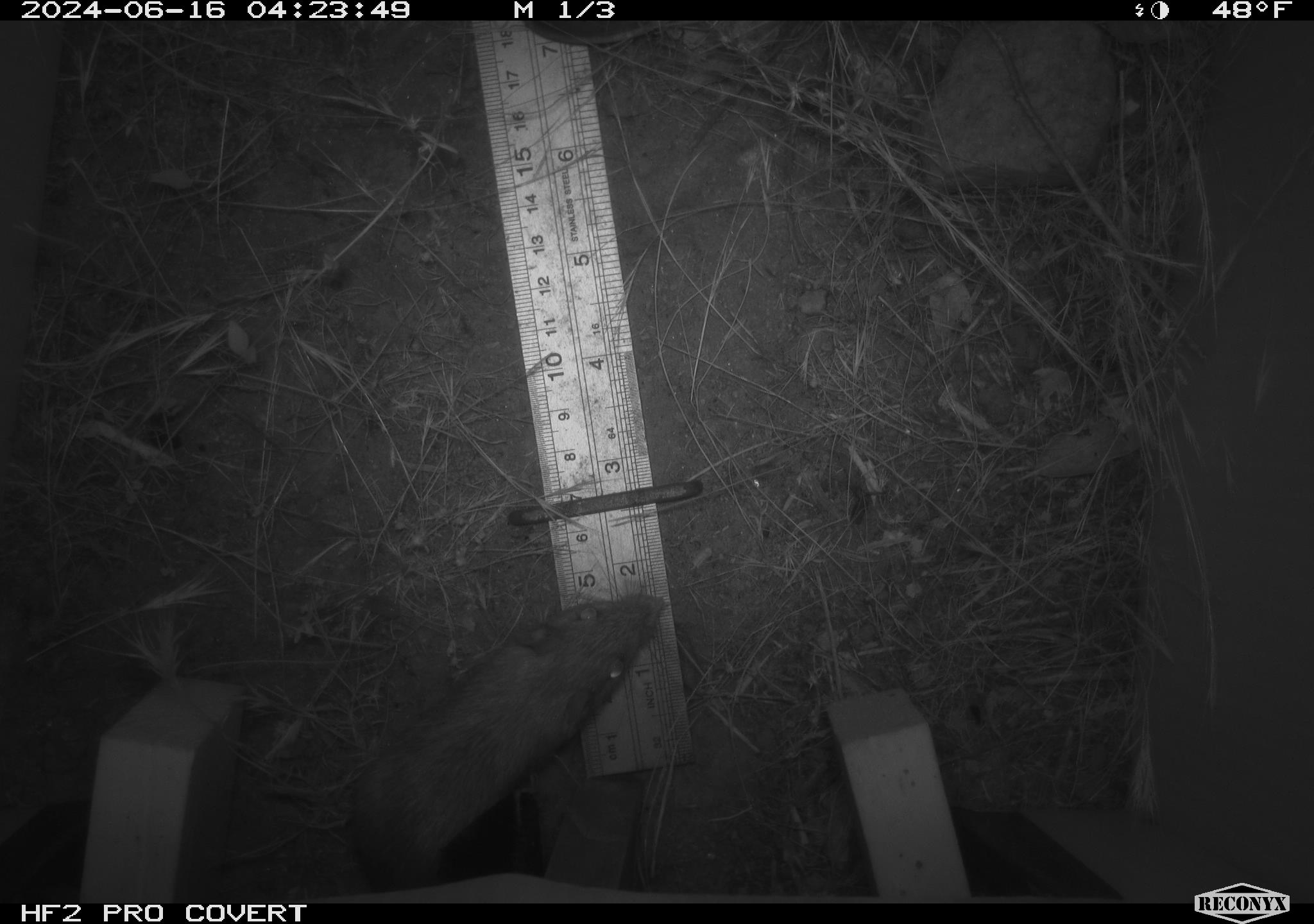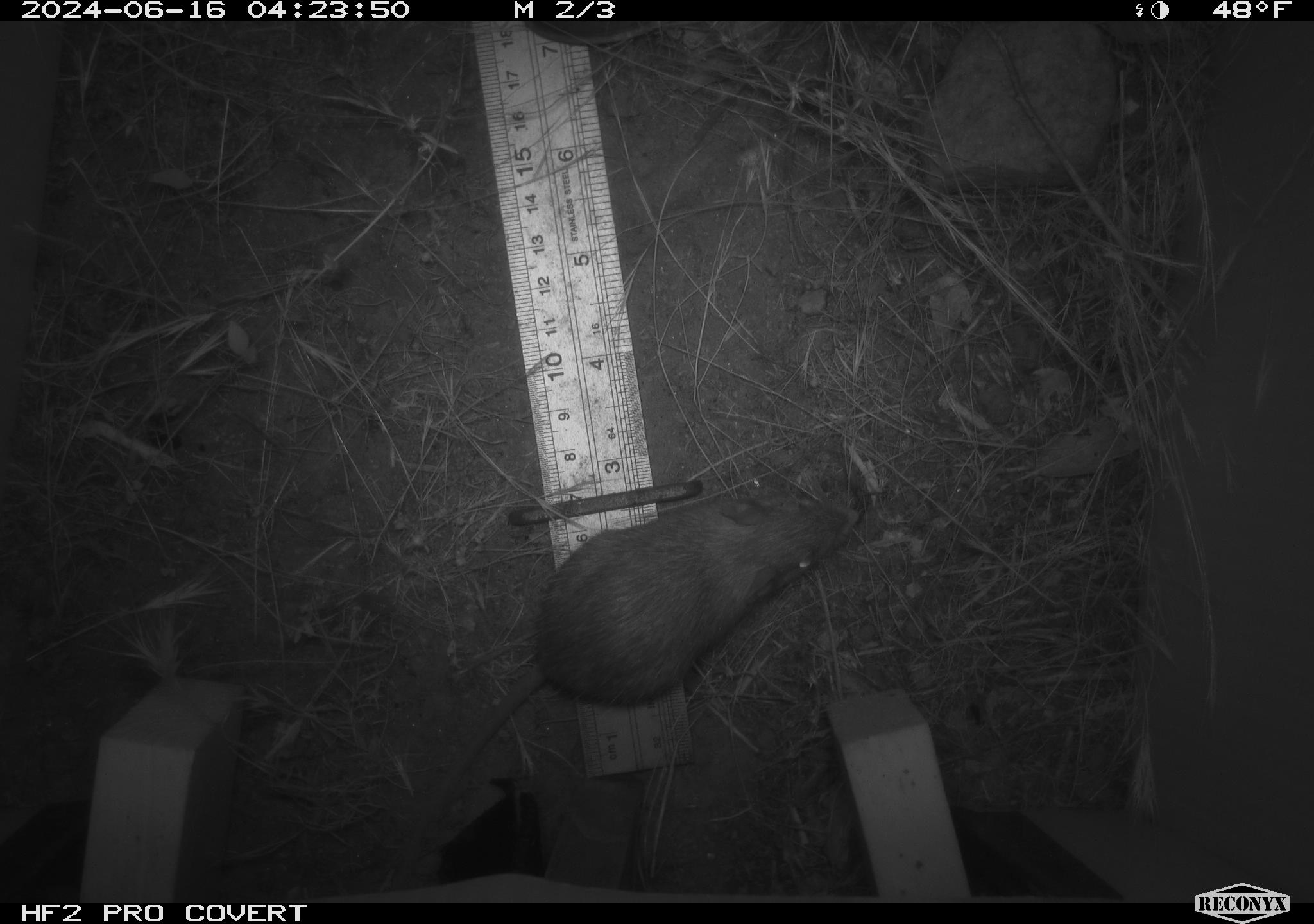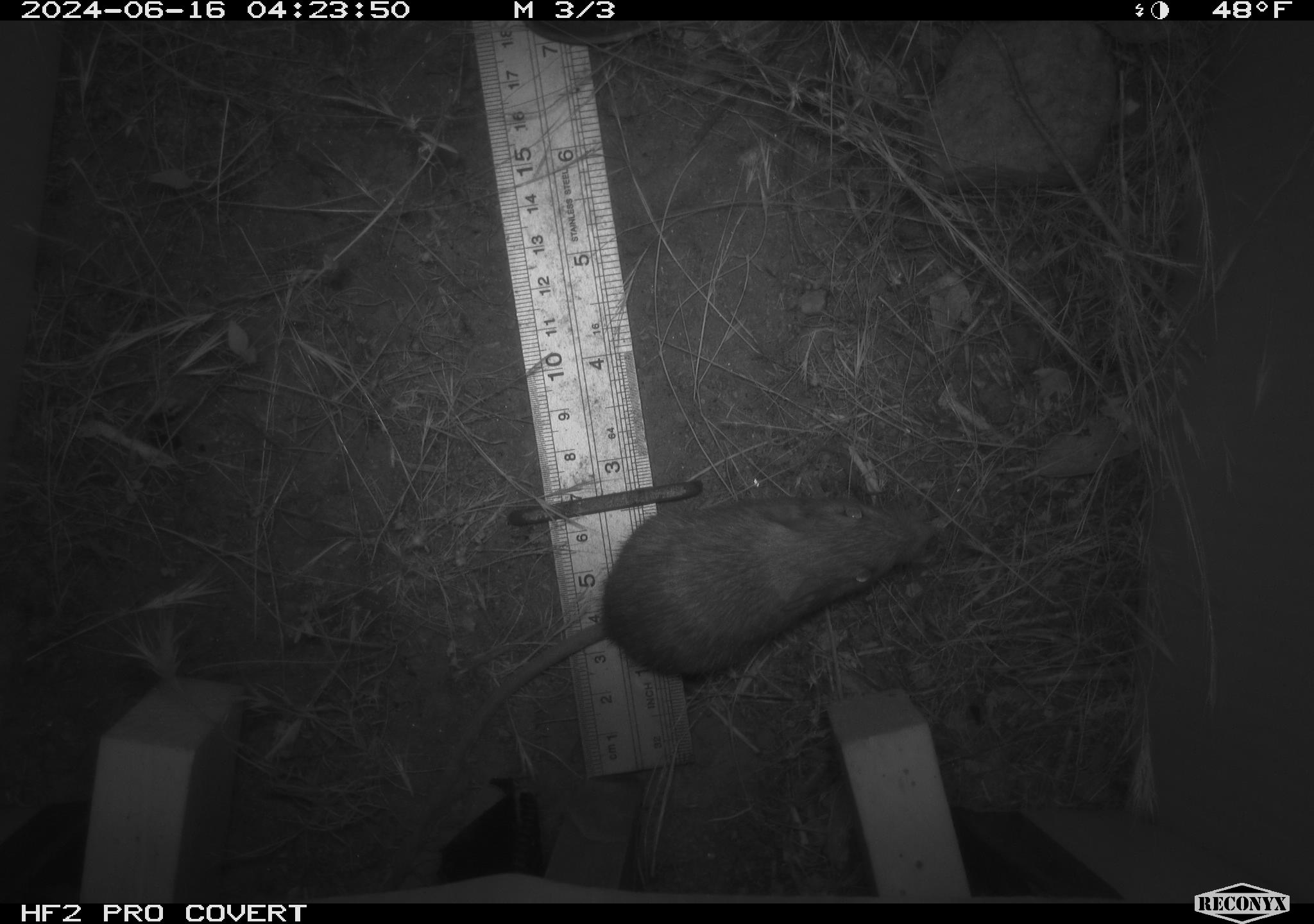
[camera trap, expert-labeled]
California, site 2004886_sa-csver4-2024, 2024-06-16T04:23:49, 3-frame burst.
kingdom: Animalia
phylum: Chordata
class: Mammalia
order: Rodentia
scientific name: Rodentia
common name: mouse species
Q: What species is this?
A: Mouse species (Rodentia).